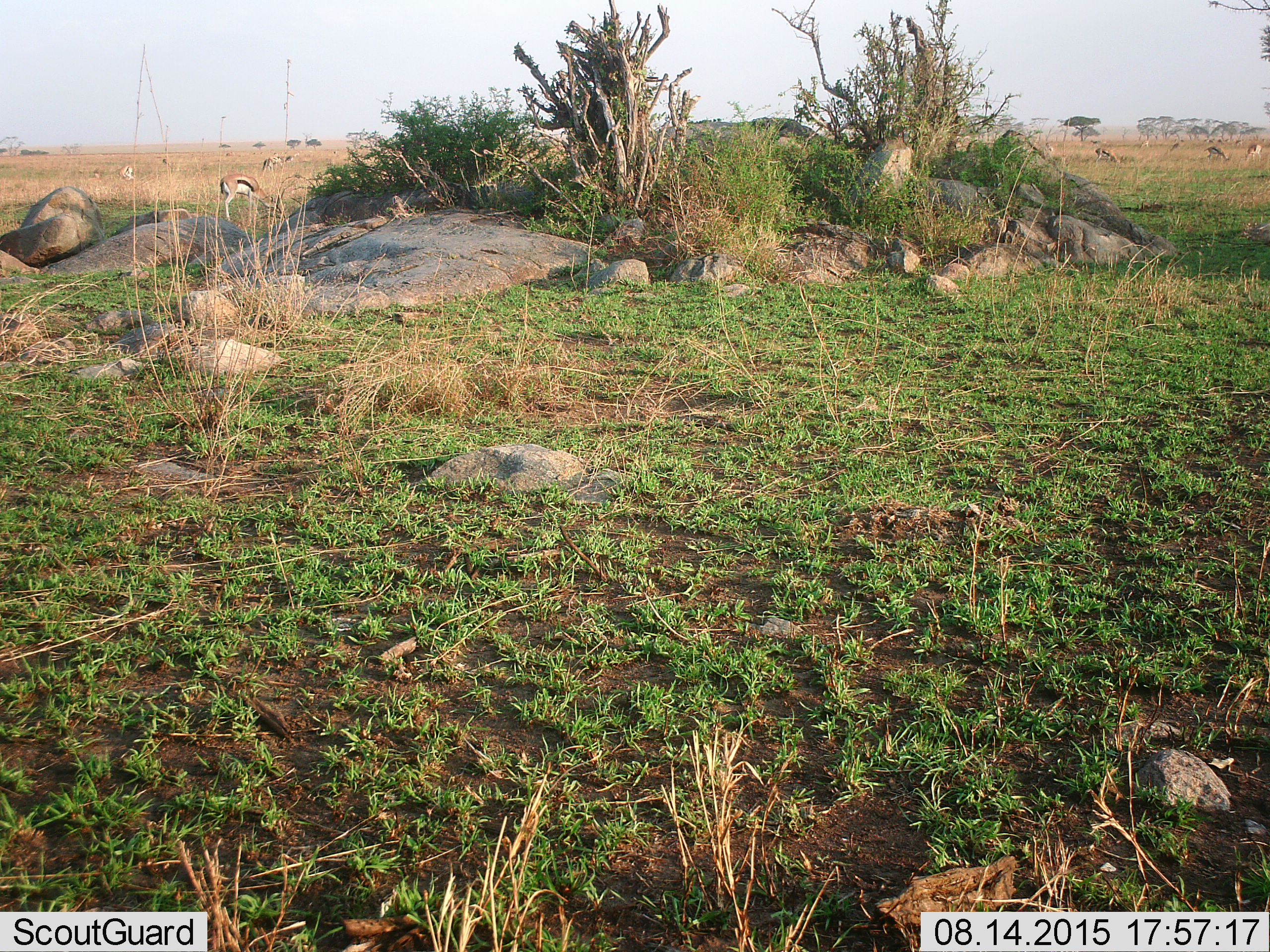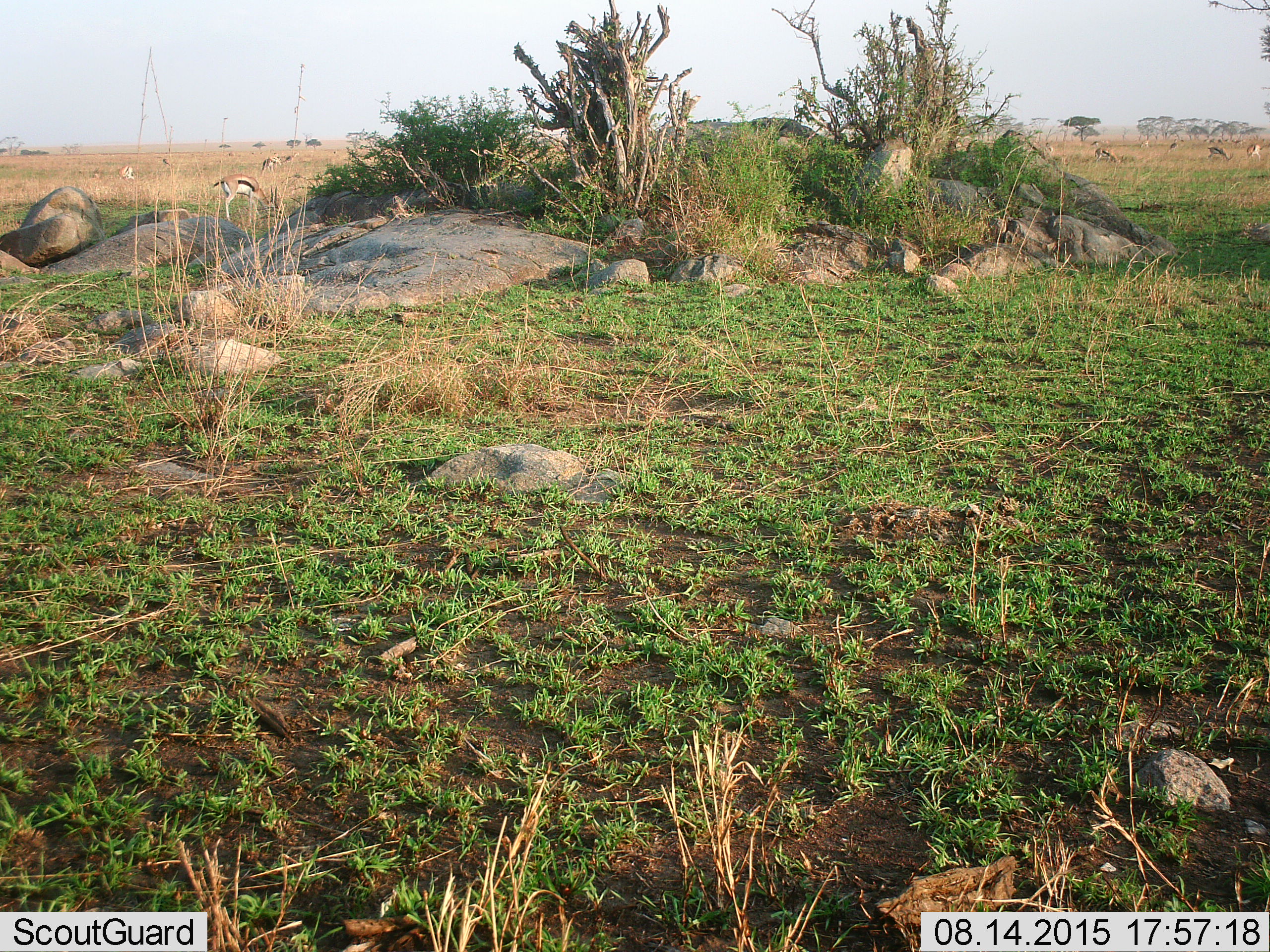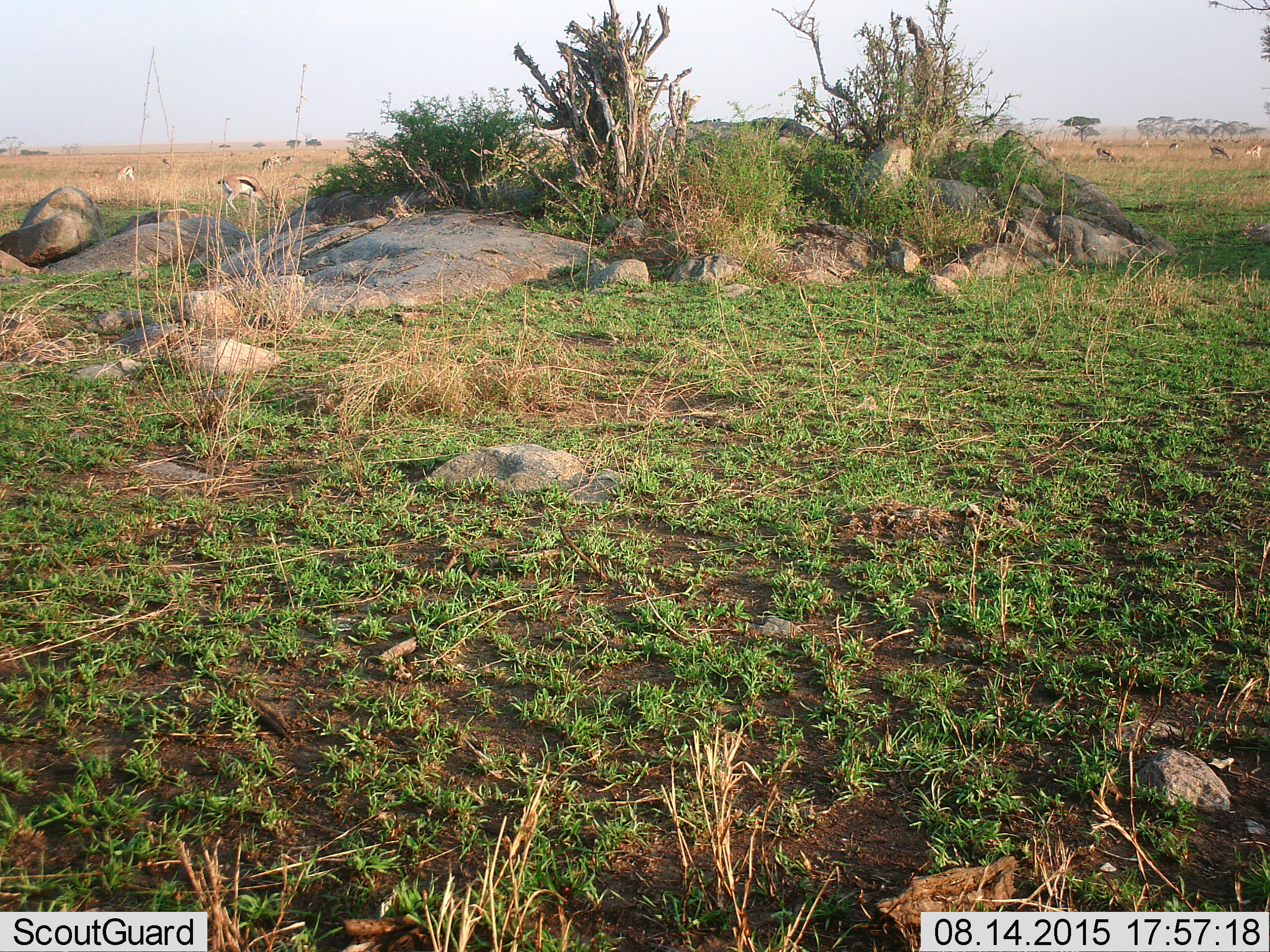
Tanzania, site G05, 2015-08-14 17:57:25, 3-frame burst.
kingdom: Animalia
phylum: Chordata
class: Mammalia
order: Artiodactyla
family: Bovidae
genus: Eudorcas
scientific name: Eudorcas thomsonii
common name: thomson's gazelle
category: gazellethomsons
Gazellethomsons (thomson's gazelle) (Eudorcas thomsonii), count 11-50. Behavior (volunteer vote fractions): standing 57%, resting 7%, moving 36%, interacting 0%. Young present (vote fraction): 14%. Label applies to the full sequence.